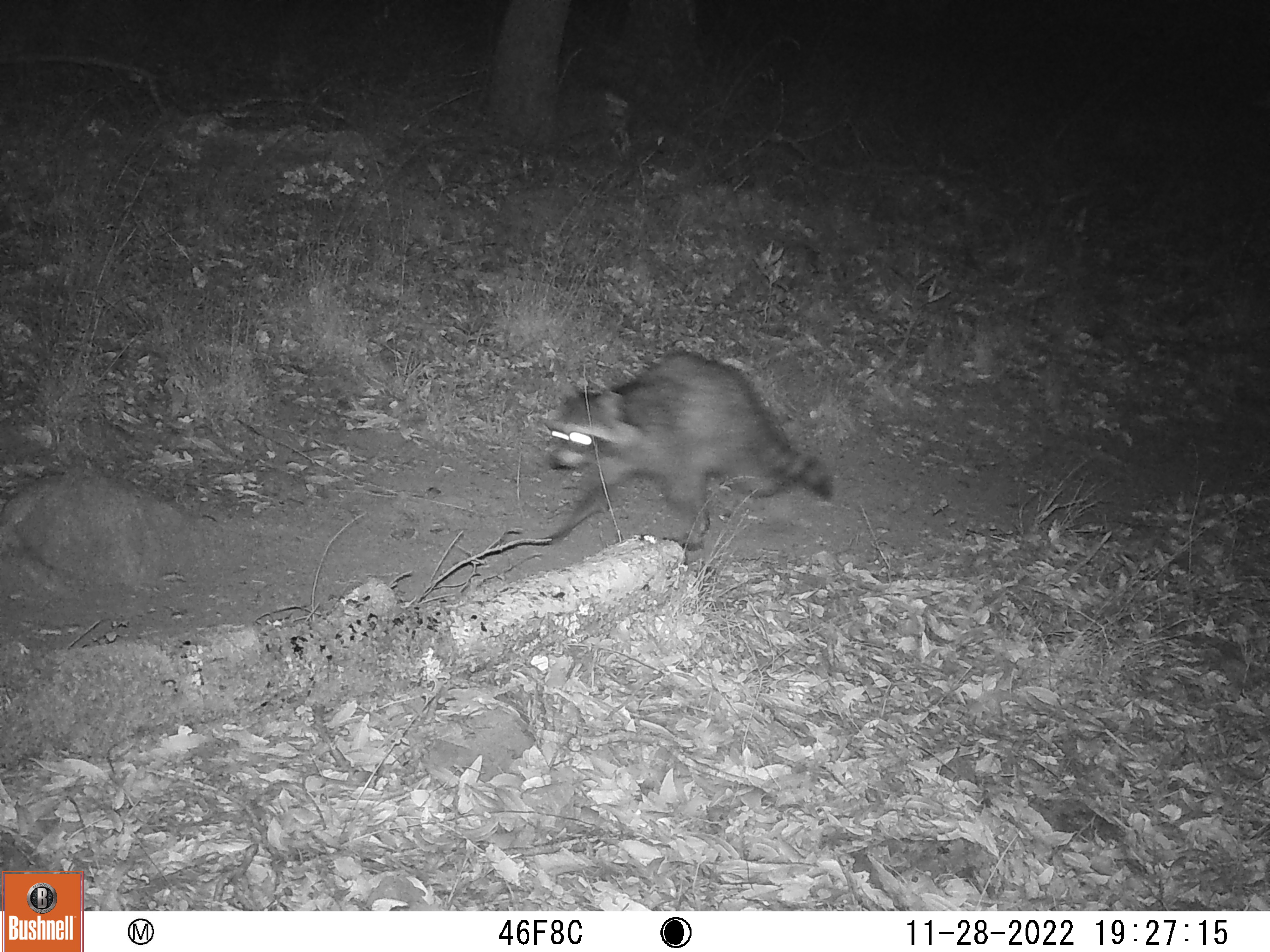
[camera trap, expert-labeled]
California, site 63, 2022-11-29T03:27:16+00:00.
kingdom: Animalia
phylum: Chordata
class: Mammalia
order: Carnivora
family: Procyonidae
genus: Procyon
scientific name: Procyon lotor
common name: raccoon